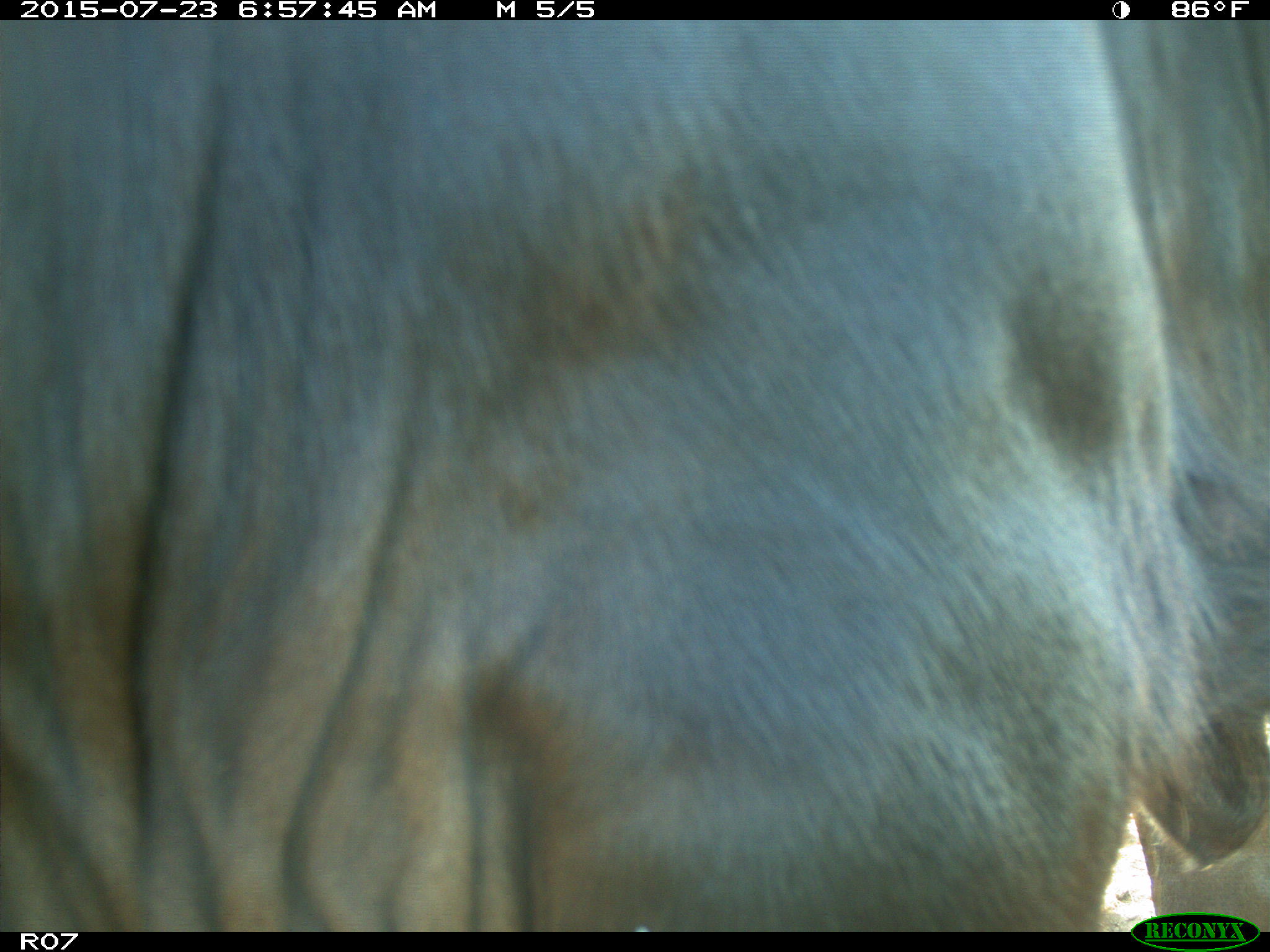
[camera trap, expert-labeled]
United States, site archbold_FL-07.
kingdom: Animalia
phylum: Chordata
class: Mammalia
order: Artiodactyla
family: Bovidae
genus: Bos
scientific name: Bos taurus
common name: domestic cow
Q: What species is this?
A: Bos taurus (domestic cow).